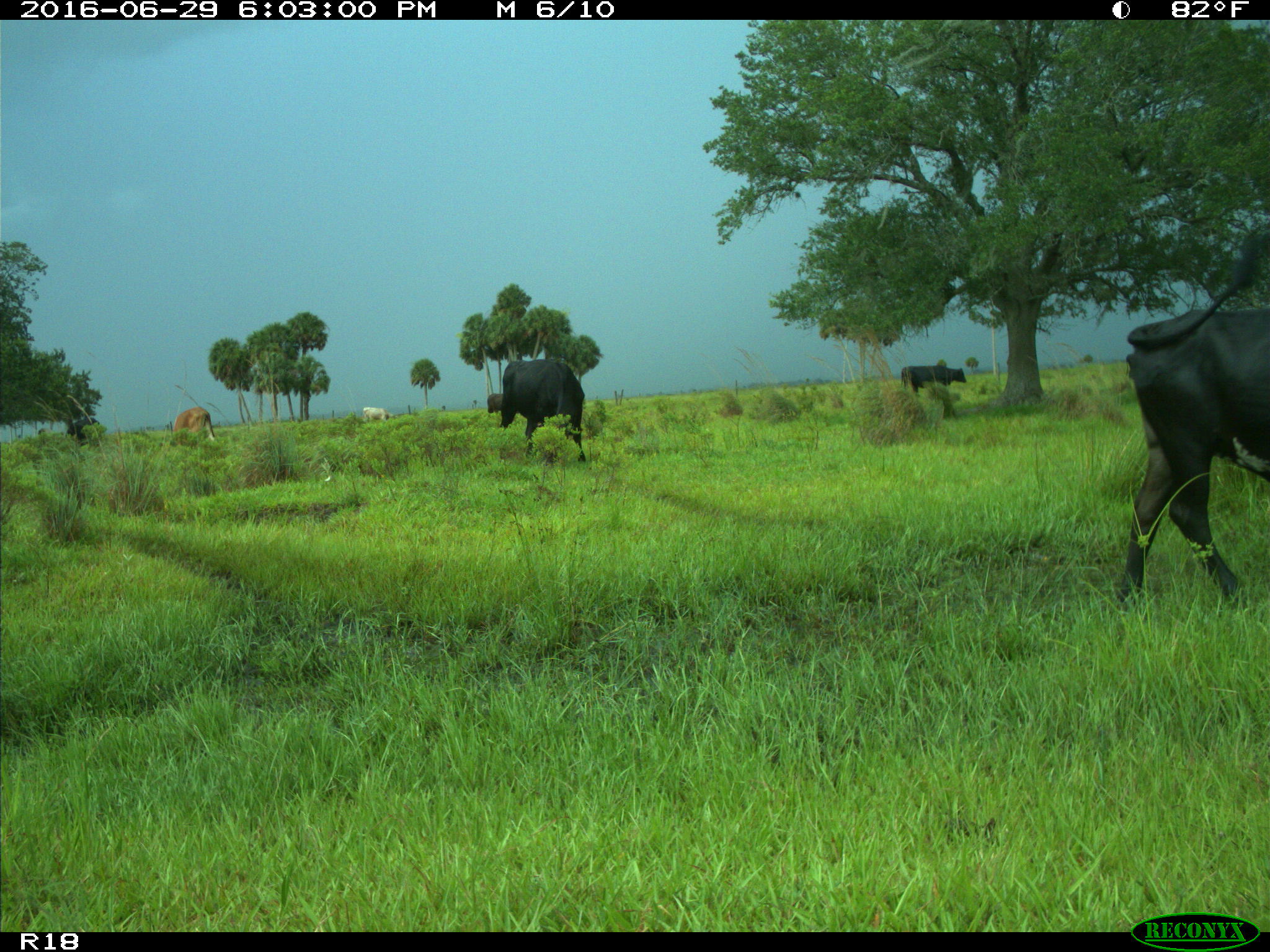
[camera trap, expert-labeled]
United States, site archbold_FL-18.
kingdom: Animalia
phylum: Chordata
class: Mammalia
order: Artiodactyla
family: Bovidae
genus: Bos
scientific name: Bos taurus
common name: domestic cow